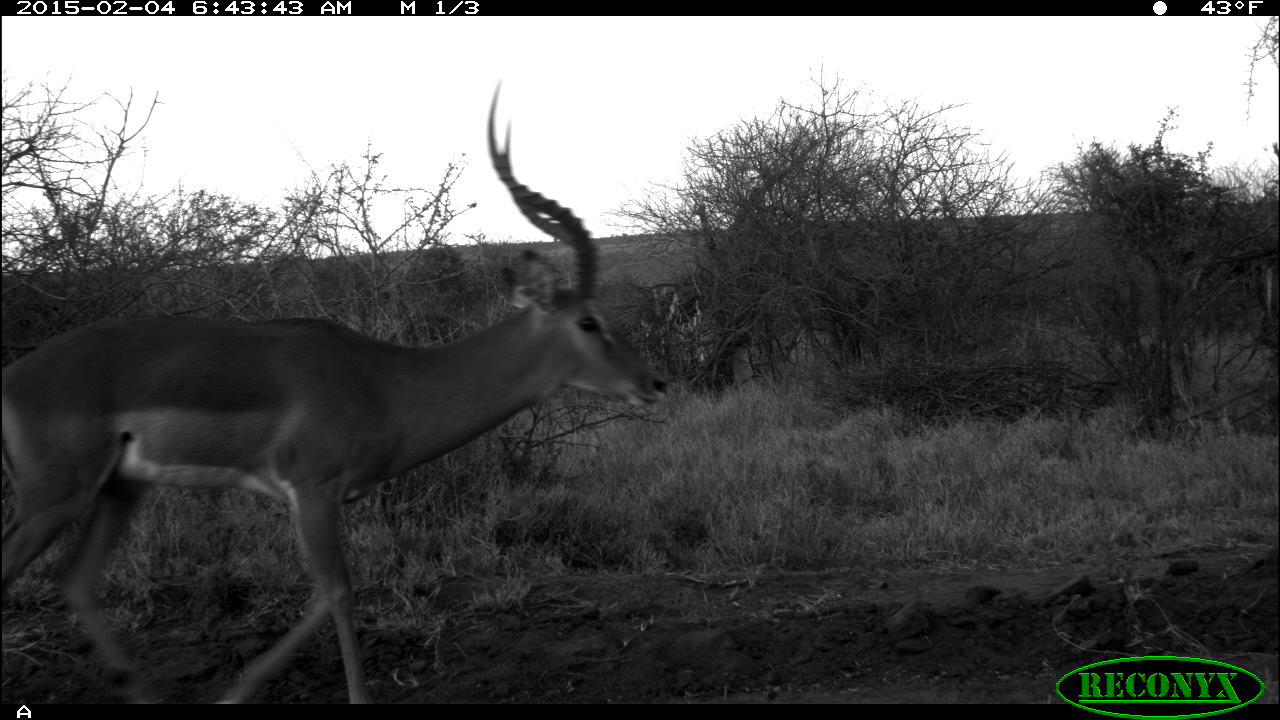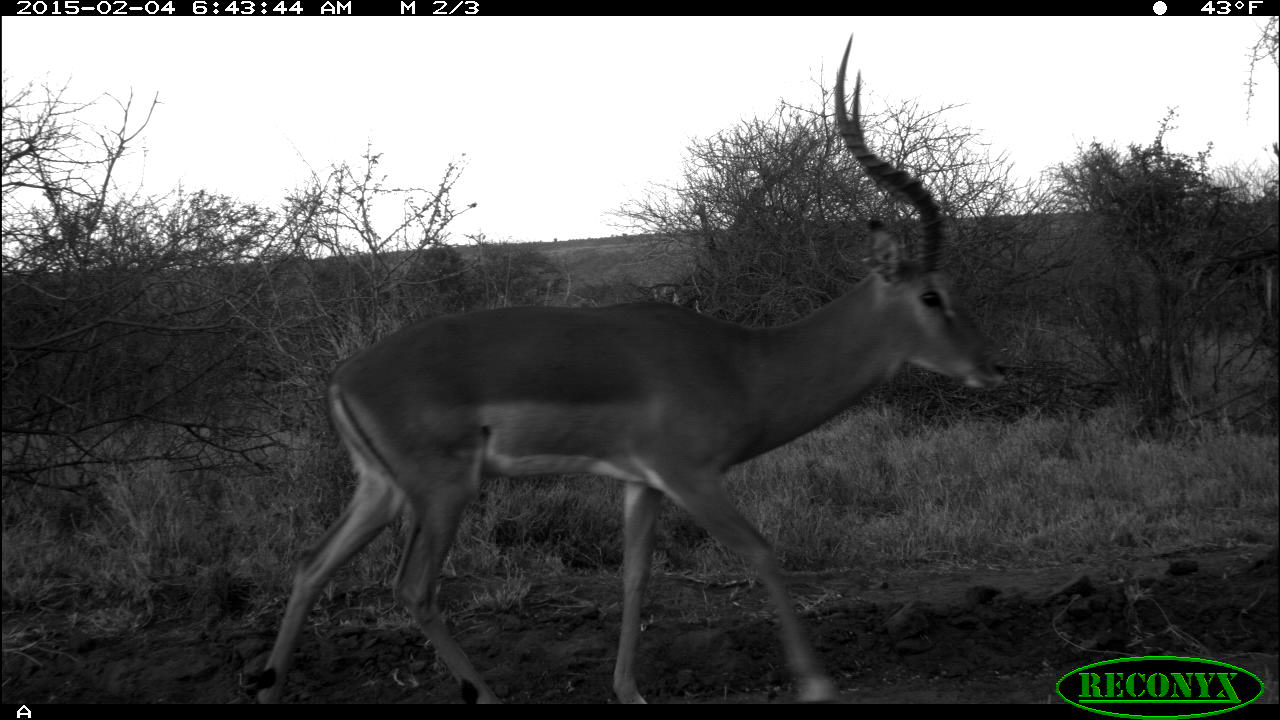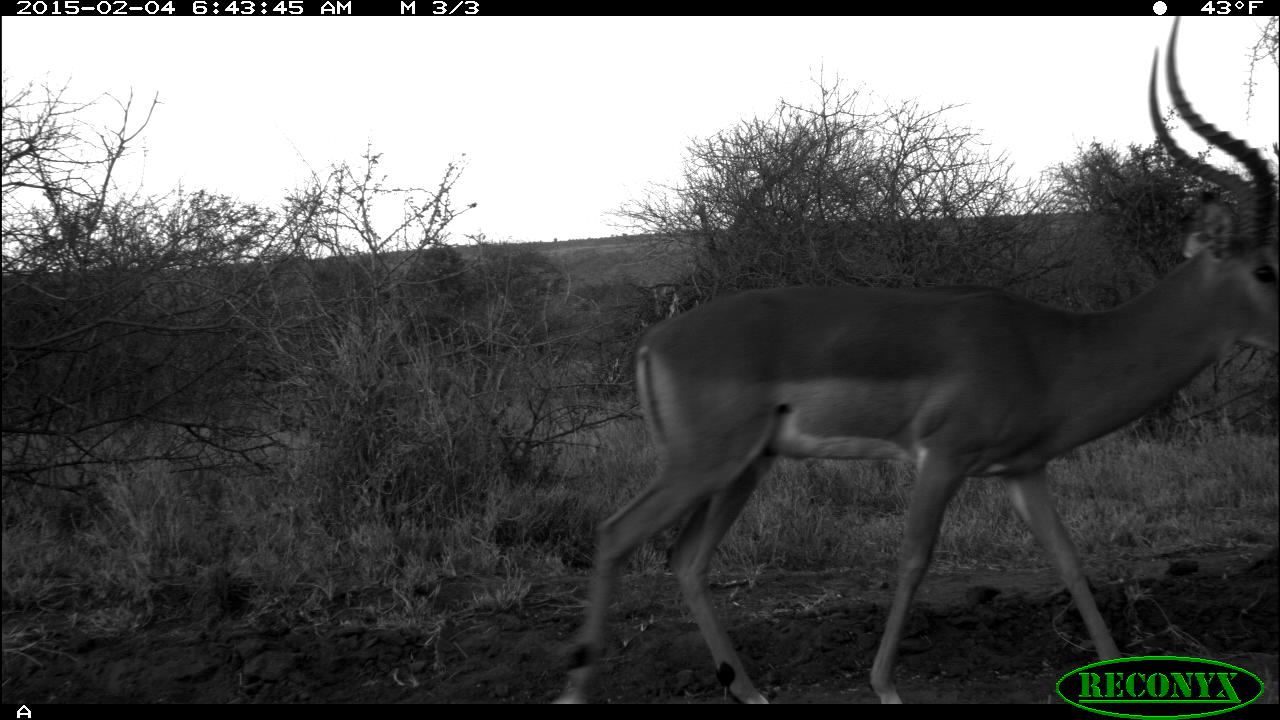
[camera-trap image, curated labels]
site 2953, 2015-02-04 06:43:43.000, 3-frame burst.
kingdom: Animalia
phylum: Chordata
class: Mammalia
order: Artiodactyla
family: Bovidae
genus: Aepyceros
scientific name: Aepyceros melampus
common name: impala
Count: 2.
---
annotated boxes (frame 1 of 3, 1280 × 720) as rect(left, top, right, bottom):
aepyceros melampus: rect(1, 77, 667, 704)